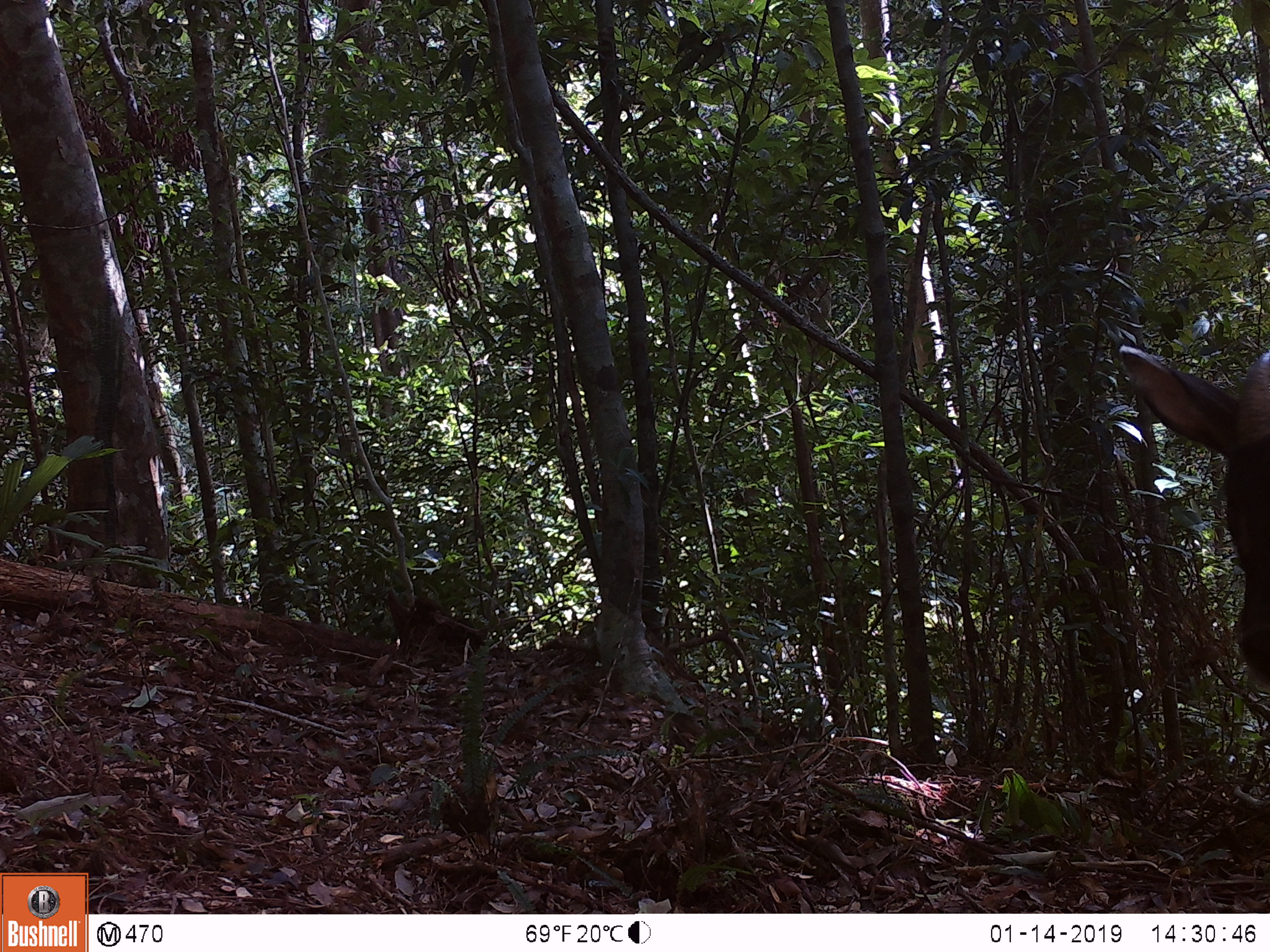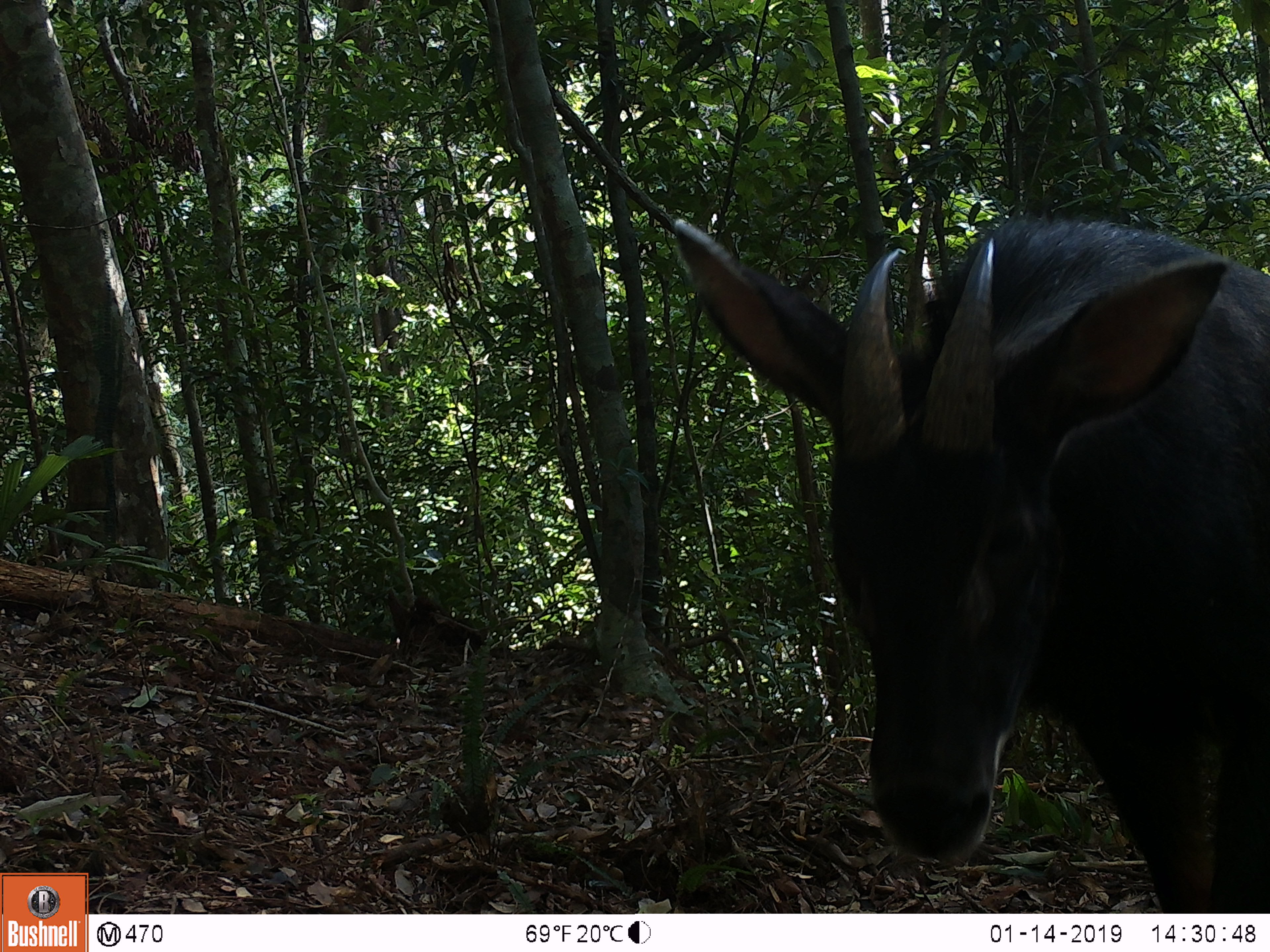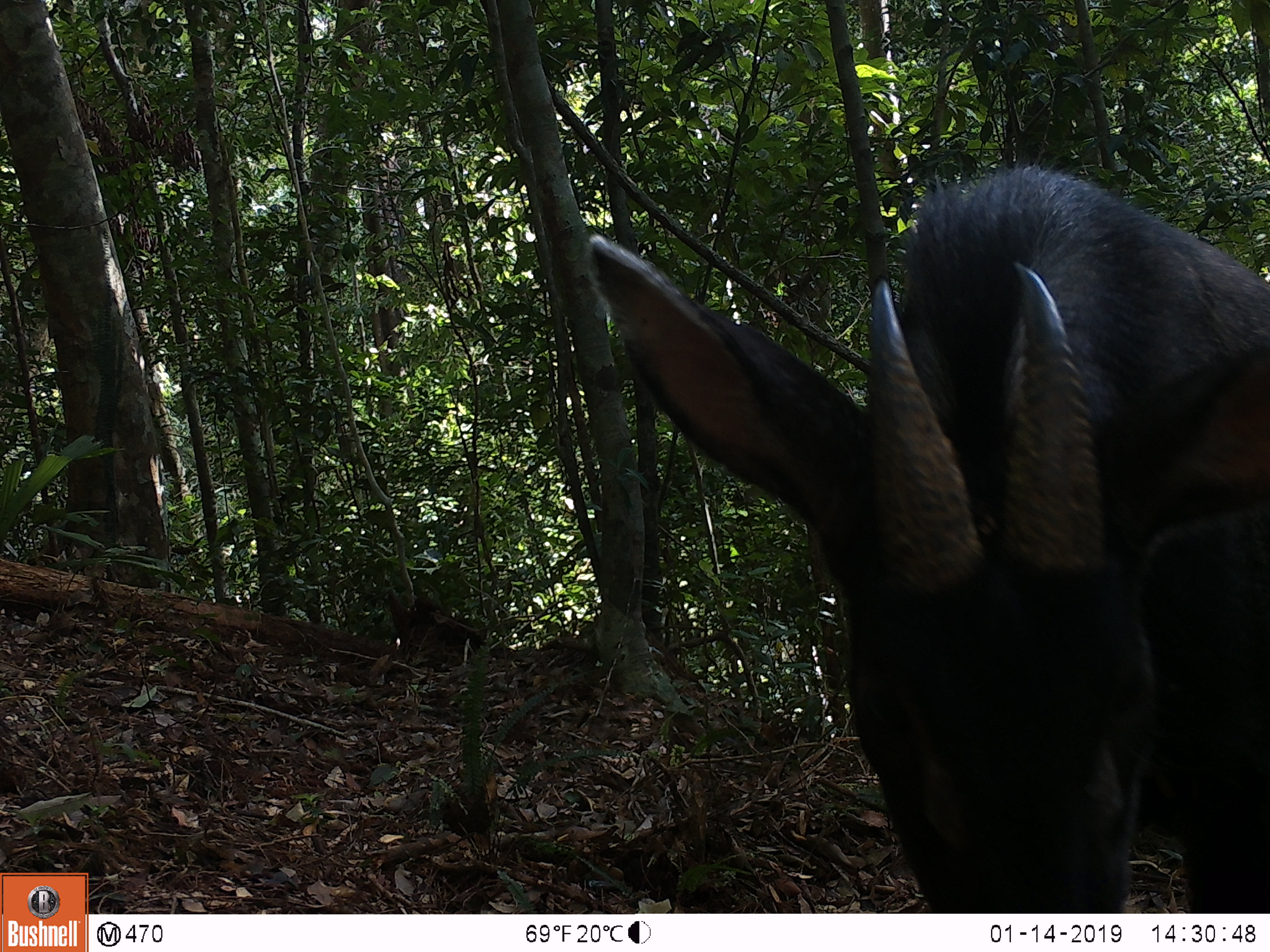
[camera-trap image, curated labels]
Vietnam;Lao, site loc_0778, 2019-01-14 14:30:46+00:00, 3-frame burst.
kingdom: Animalia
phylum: Chordata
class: Mammalia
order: Artiodactyla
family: Bovidae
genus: Capricornis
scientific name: Capricornis sumatraensis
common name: chinese serow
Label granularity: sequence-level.